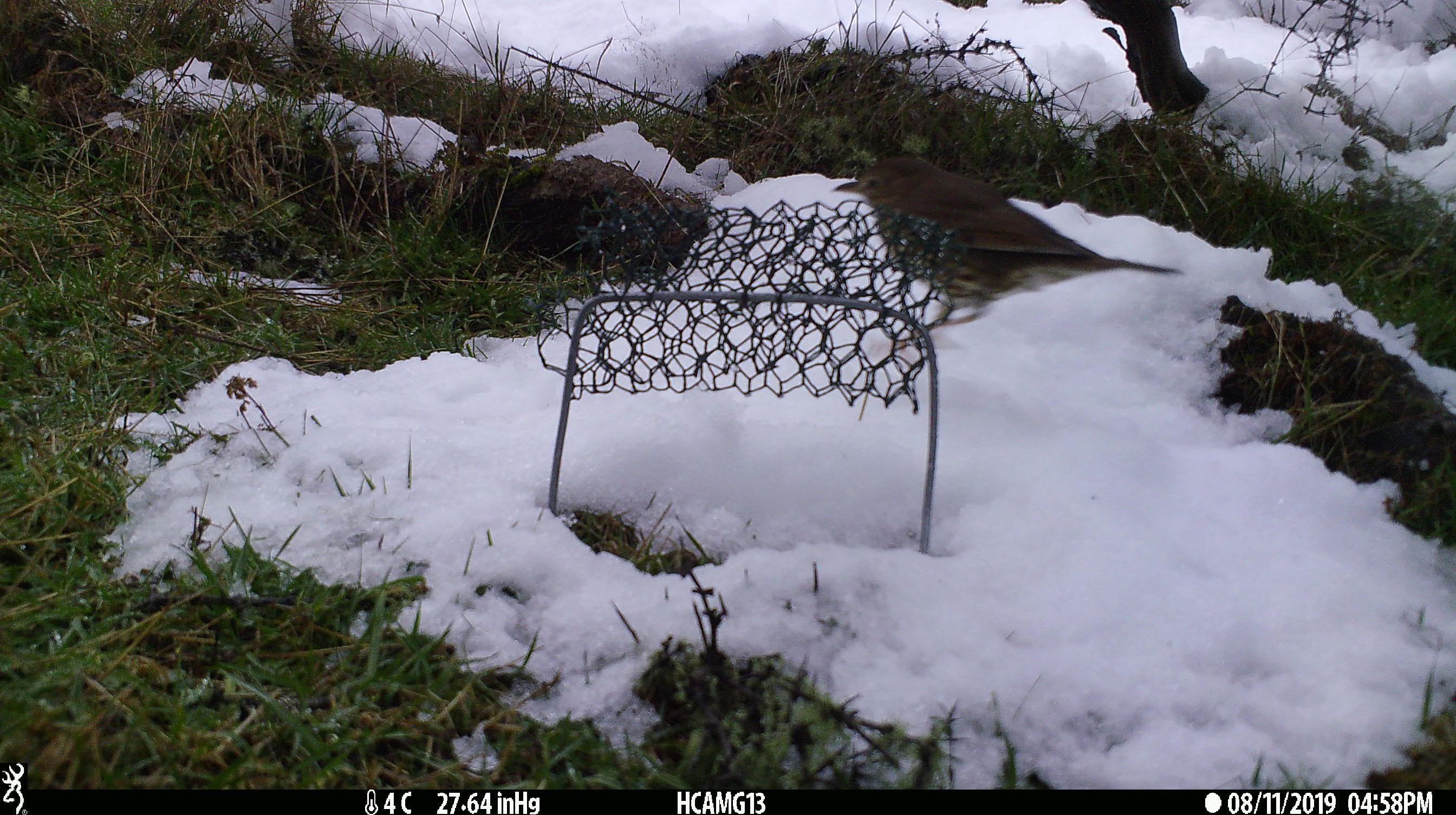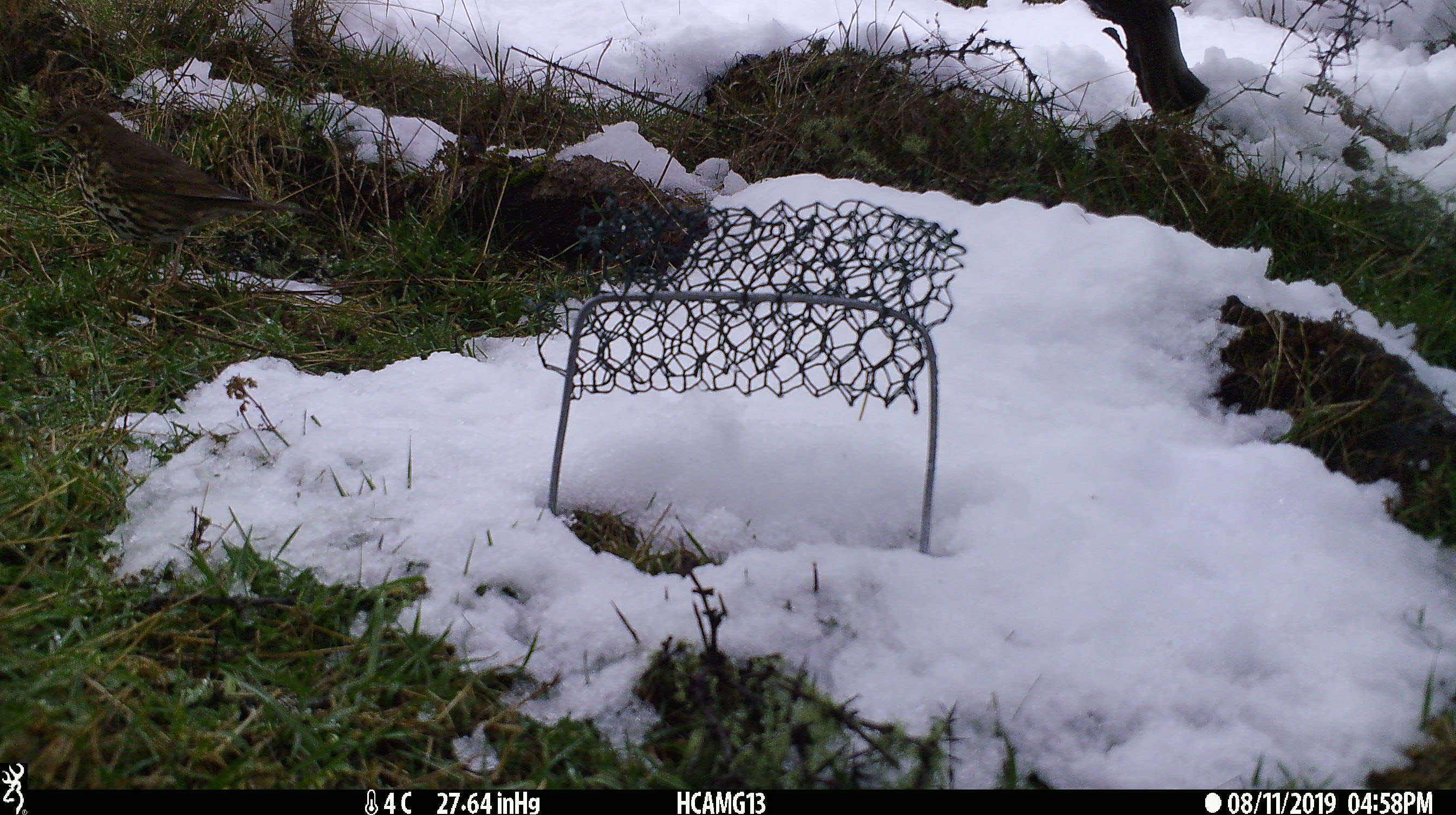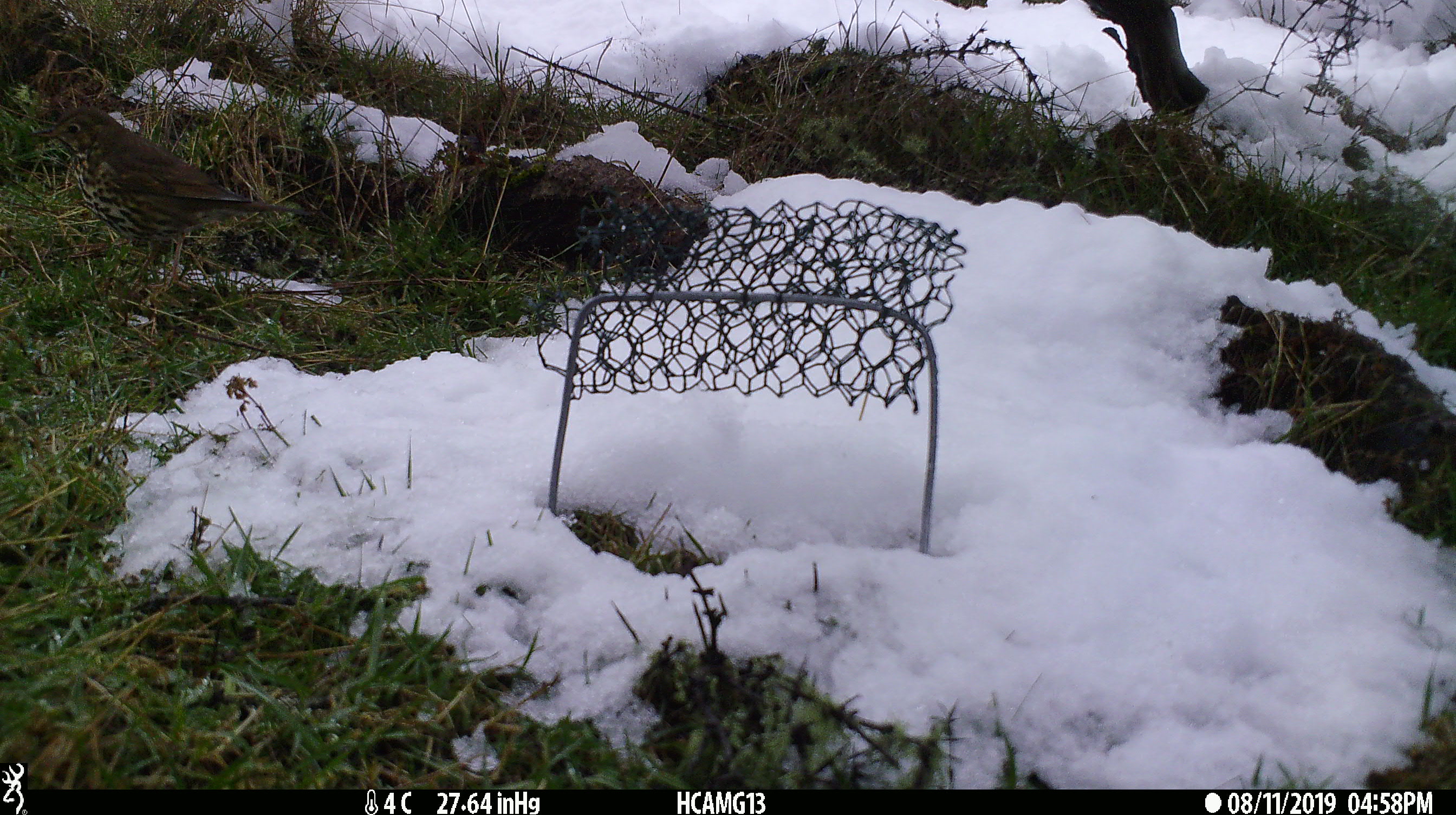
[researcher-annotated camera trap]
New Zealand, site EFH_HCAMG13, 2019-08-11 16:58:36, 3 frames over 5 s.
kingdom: Animalia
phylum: Chordata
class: Aves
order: Passeriformes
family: Turdidae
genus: Turdus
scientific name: Turdus philomelos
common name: song thrush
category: thrush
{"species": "thrush (song thrush) (Turdus philomelos)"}